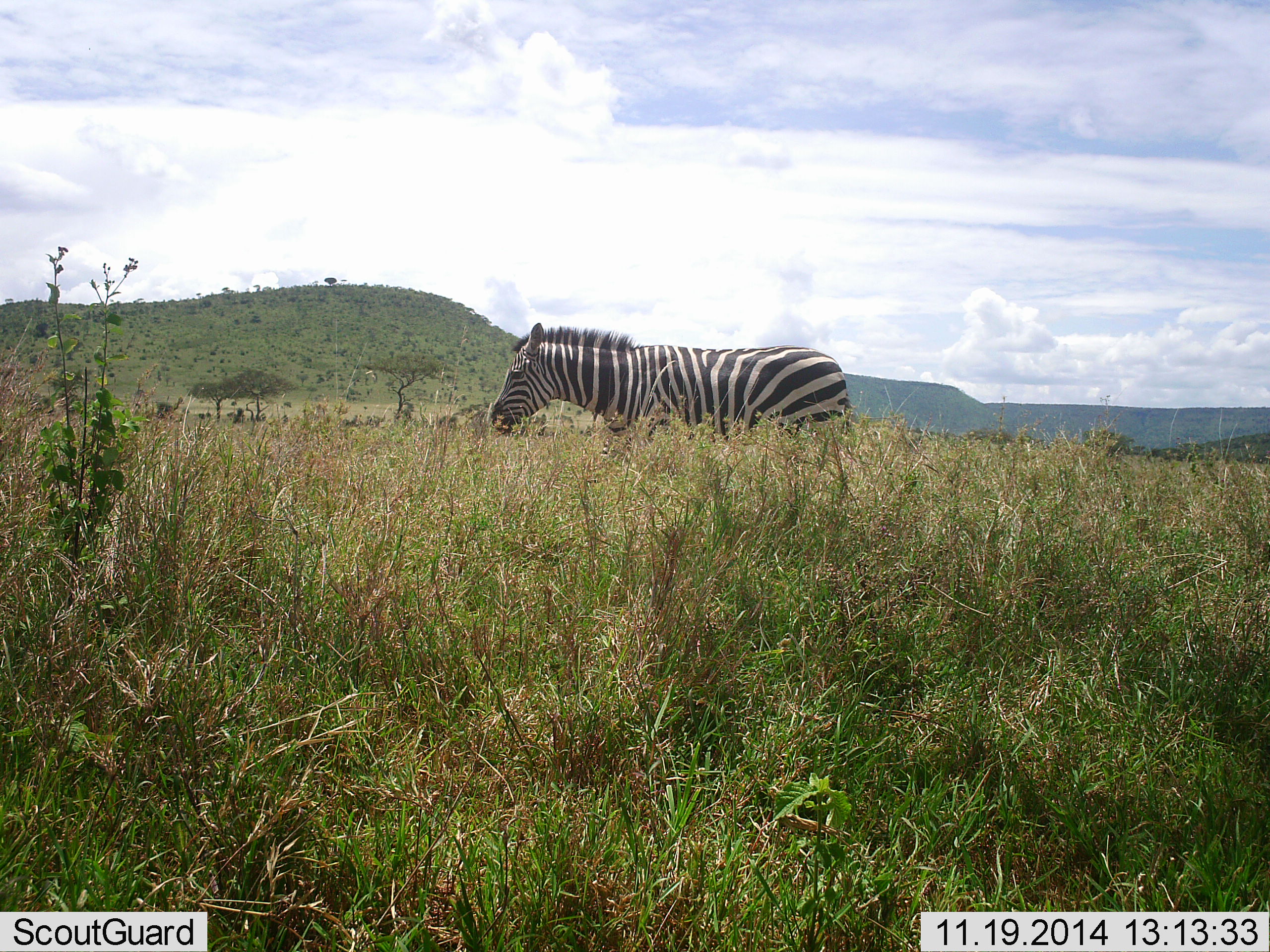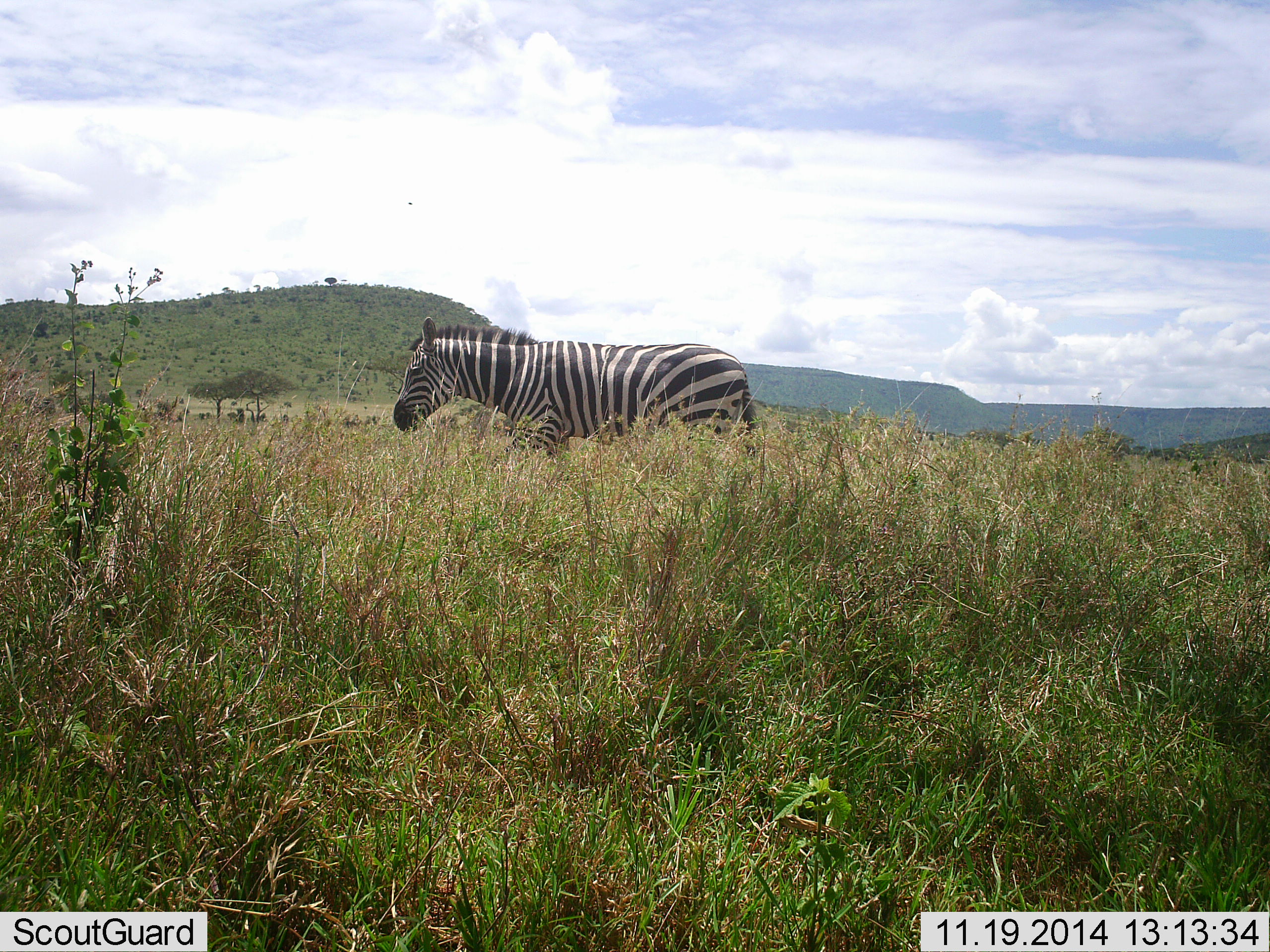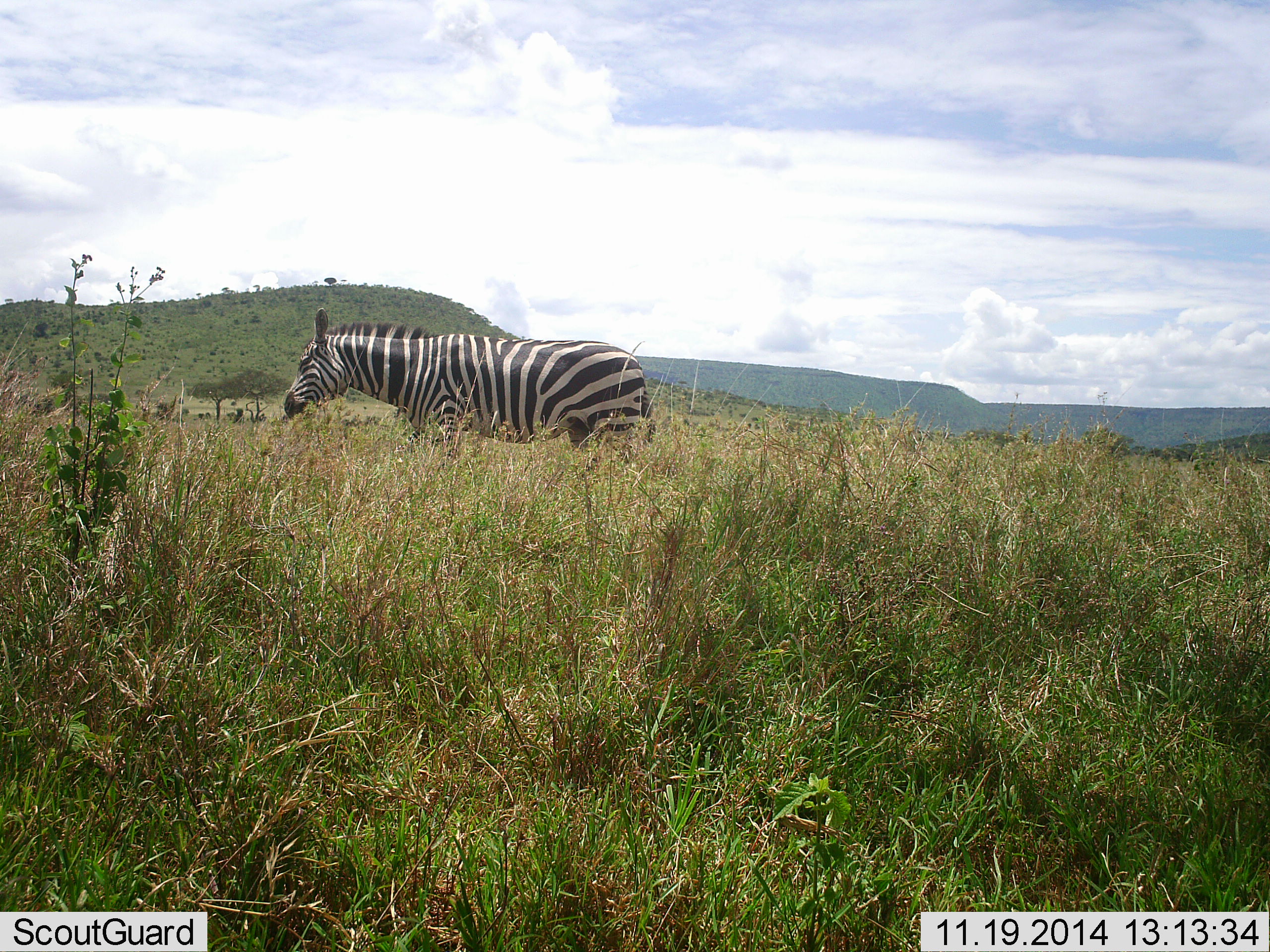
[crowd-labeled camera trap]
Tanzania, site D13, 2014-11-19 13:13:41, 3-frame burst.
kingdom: Animalia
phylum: Chordata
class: Mammalia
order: Perissodactyla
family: Equidae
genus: Equus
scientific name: Equus quagga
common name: plains zebra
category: zebra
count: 1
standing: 10%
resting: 0%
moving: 90%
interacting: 0%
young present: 0%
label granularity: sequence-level